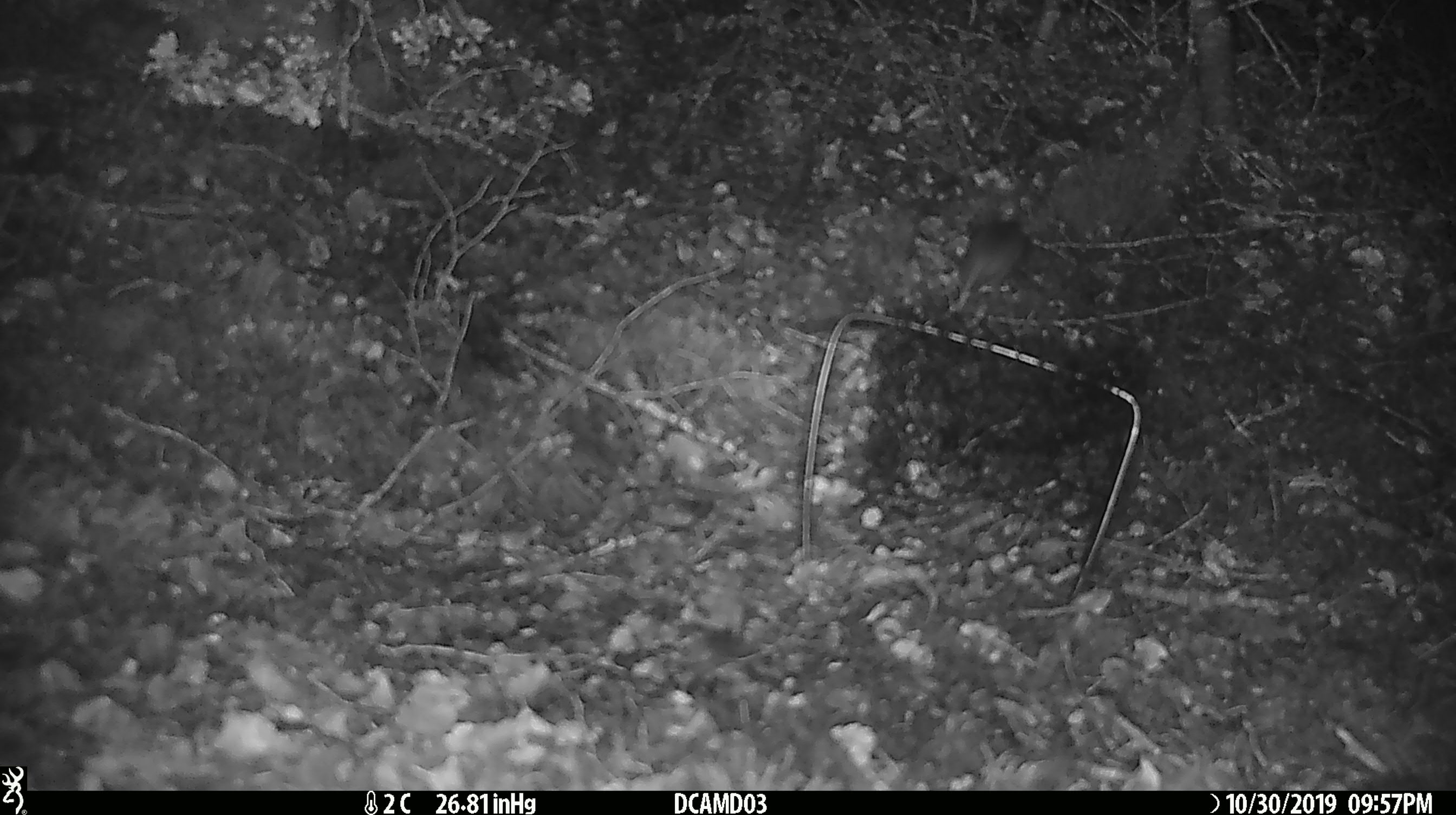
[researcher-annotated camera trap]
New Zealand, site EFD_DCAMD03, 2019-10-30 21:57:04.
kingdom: Animalia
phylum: Chordata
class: Mammalia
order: Rodentia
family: Muridae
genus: Mus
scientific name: Mus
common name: mouse